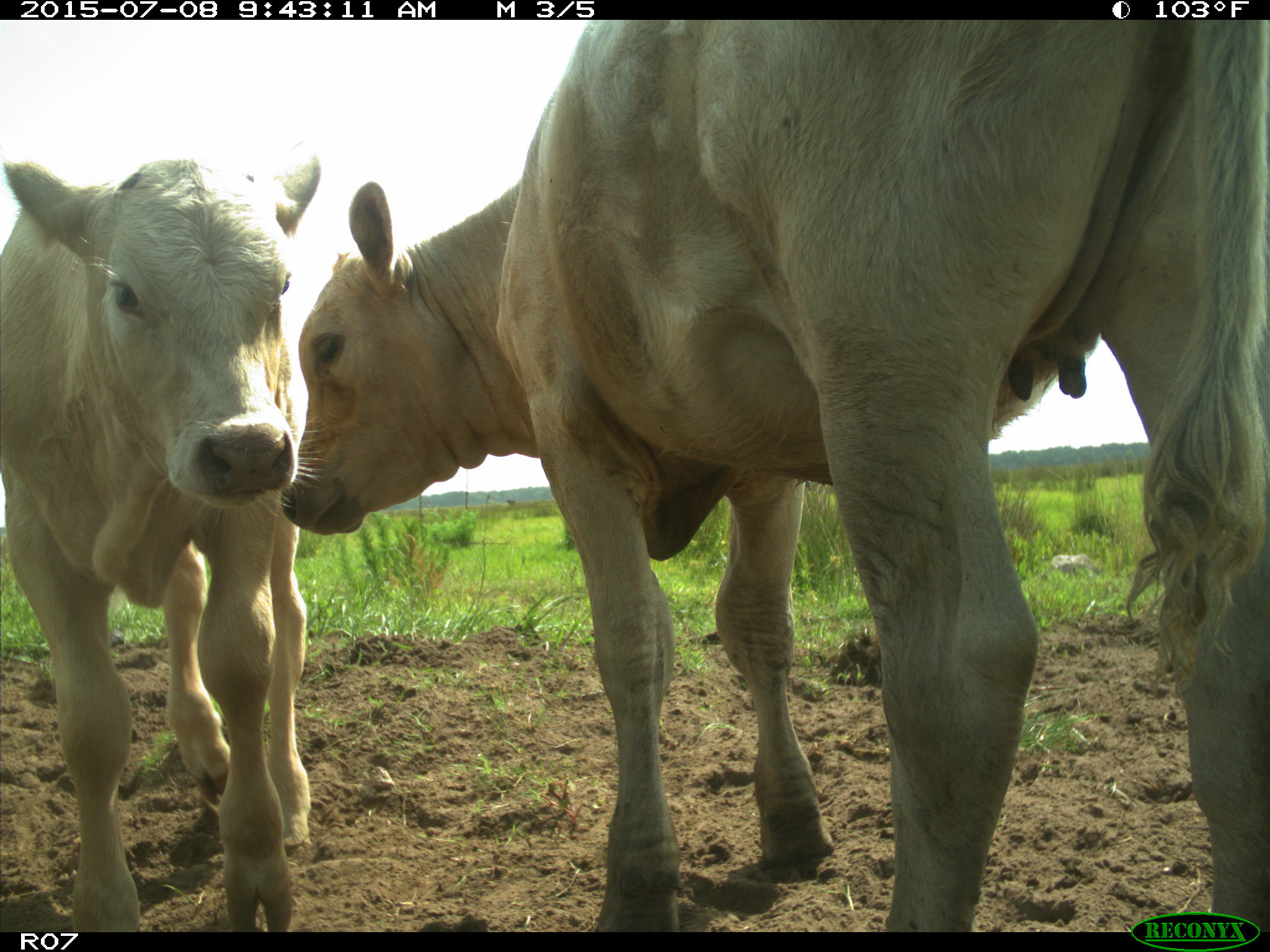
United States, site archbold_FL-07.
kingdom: Animalia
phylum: Chordata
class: Mammalia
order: Artiodactyla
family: Bovidae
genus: Bos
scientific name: Bos taurus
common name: domestic cow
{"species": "Bos taurus (domestic cow)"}